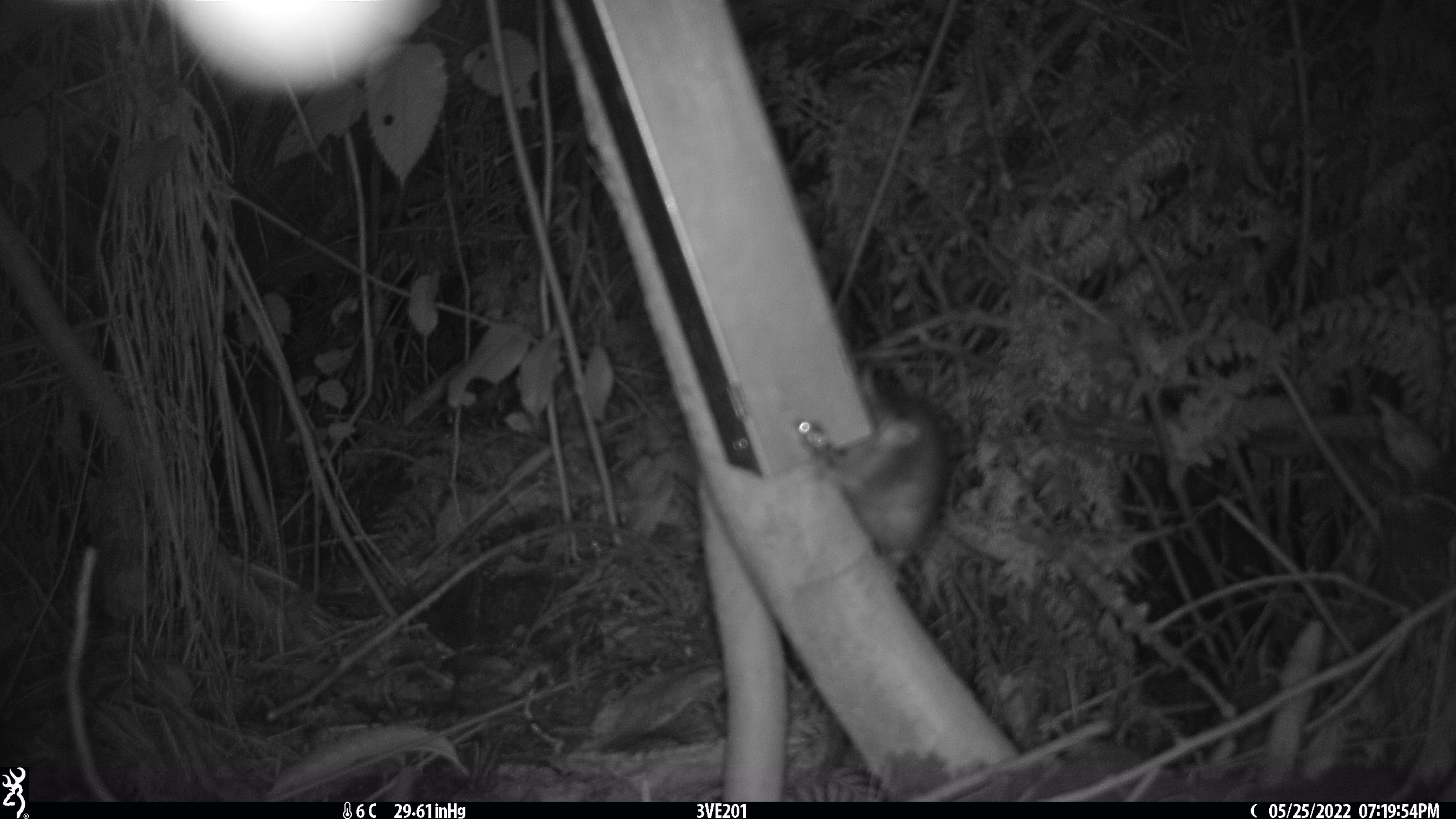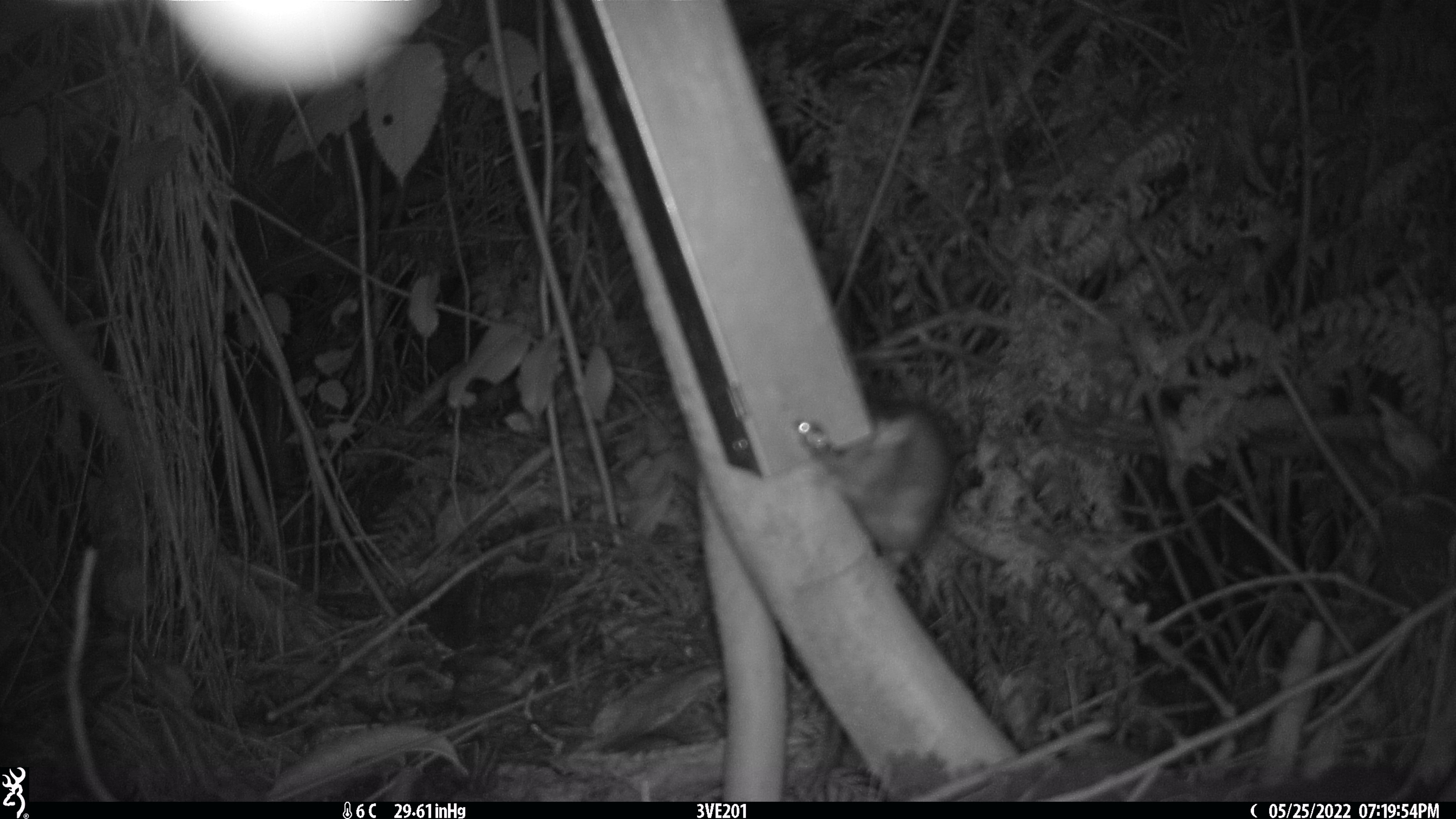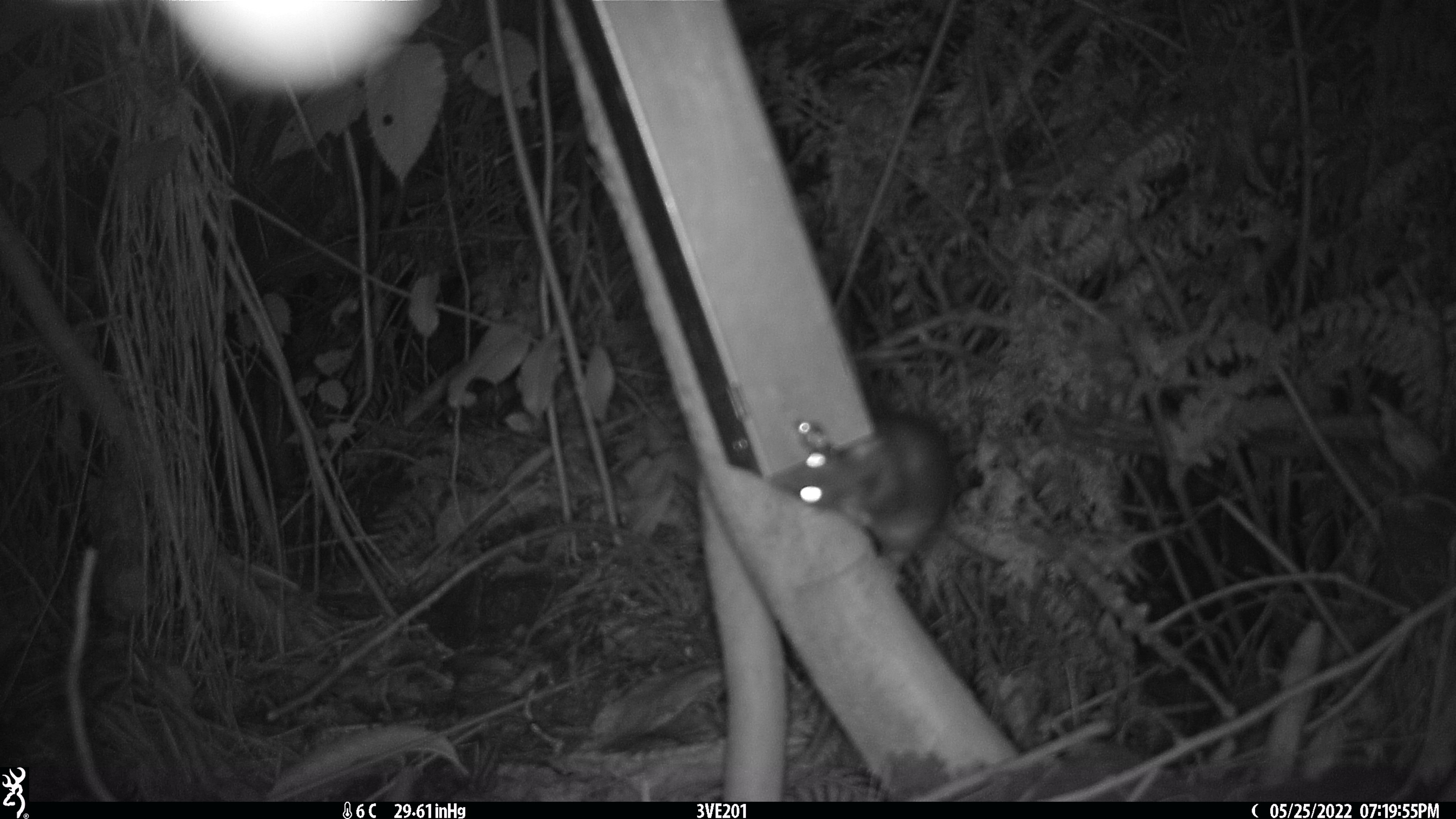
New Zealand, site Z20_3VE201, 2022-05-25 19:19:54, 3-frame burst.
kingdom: Animalia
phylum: Chordata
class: Mammalia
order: Rodentia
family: Muridae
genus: Rattus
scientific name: Rattus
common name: rat